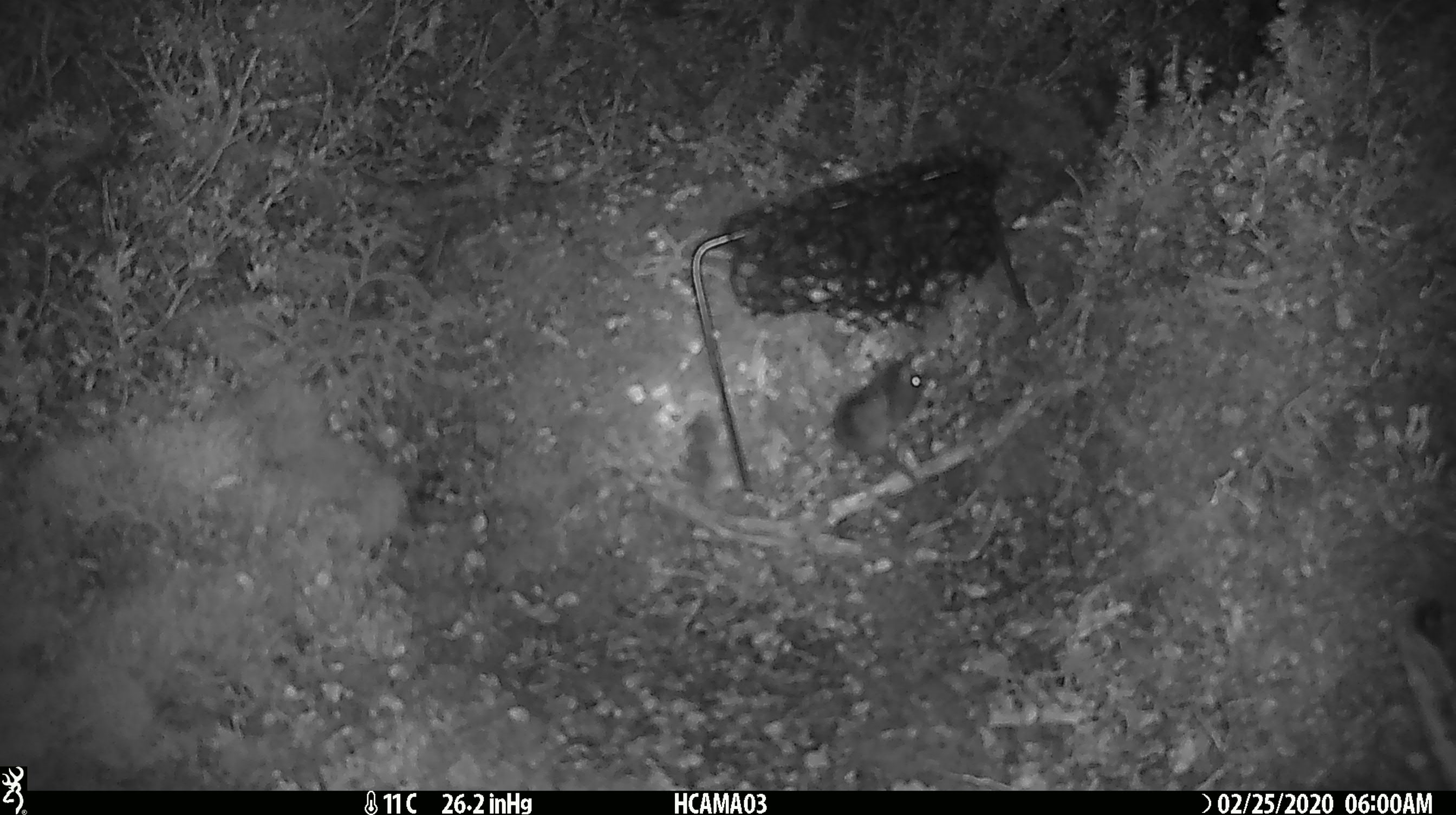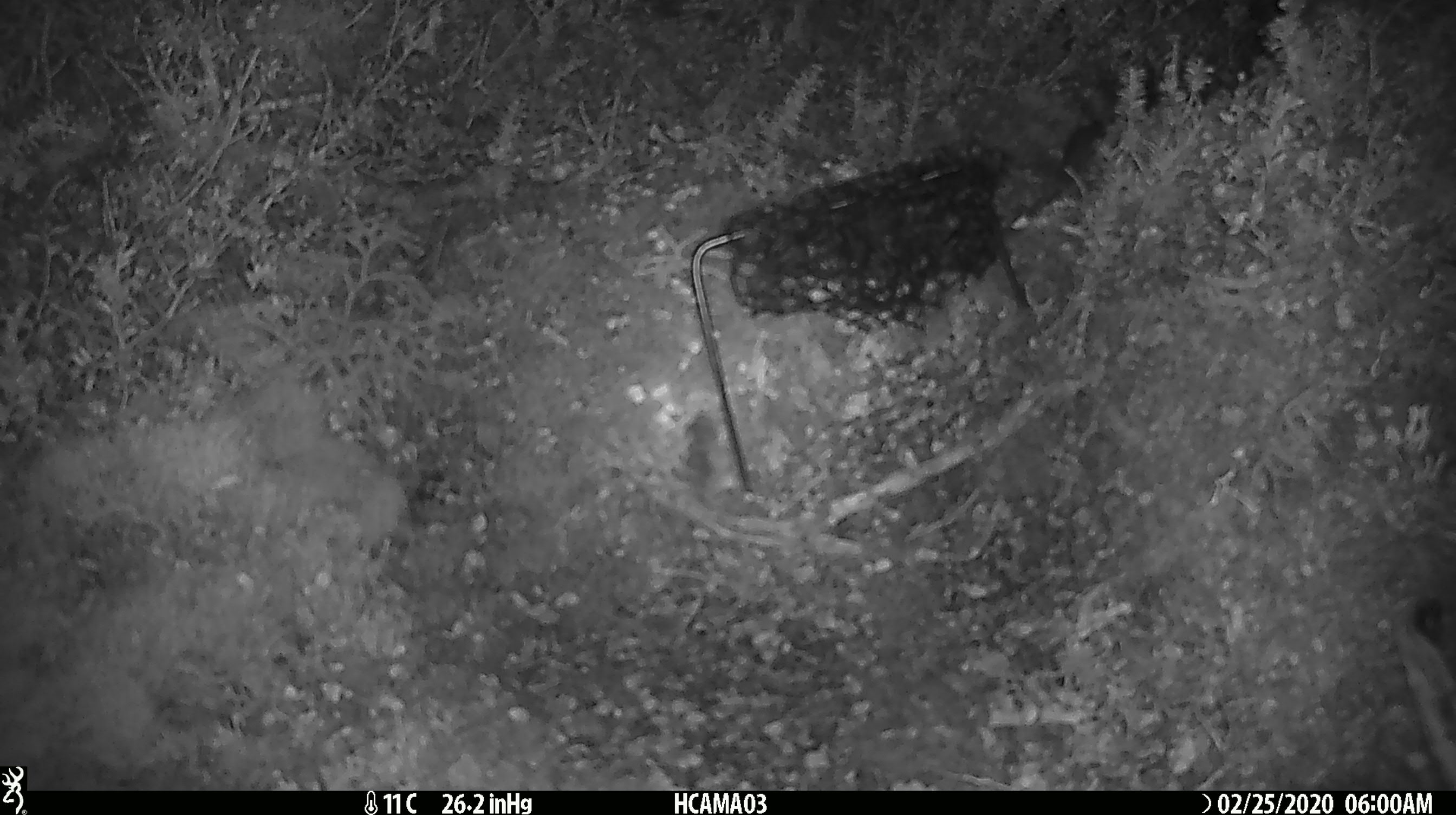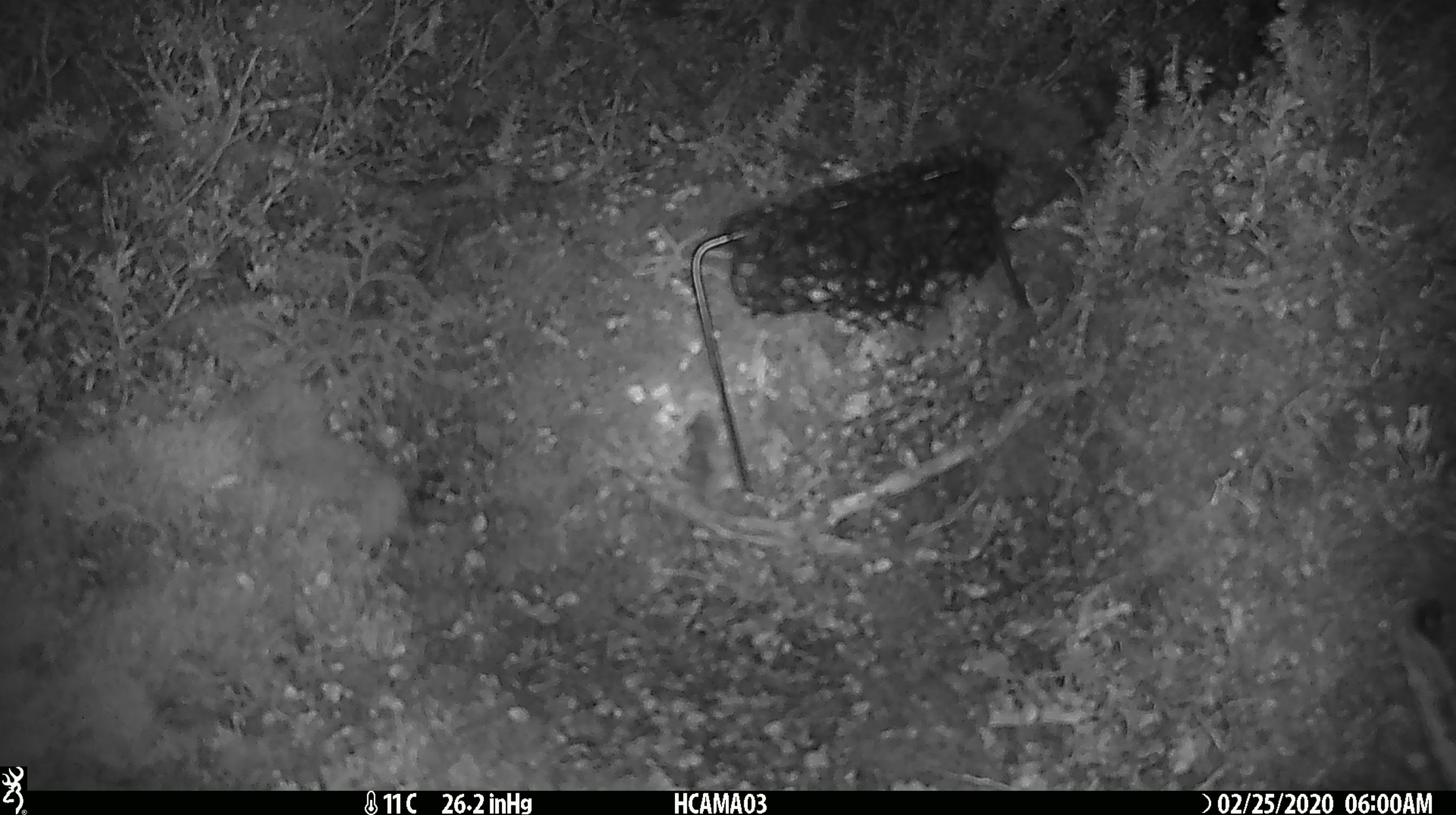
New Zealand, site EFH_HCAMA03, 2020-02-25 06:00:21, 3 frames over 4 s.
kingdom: Animalia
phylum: Chordata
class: Mammalia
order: Rodentia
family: Muridae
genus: Mus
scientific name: Mus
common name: mouse